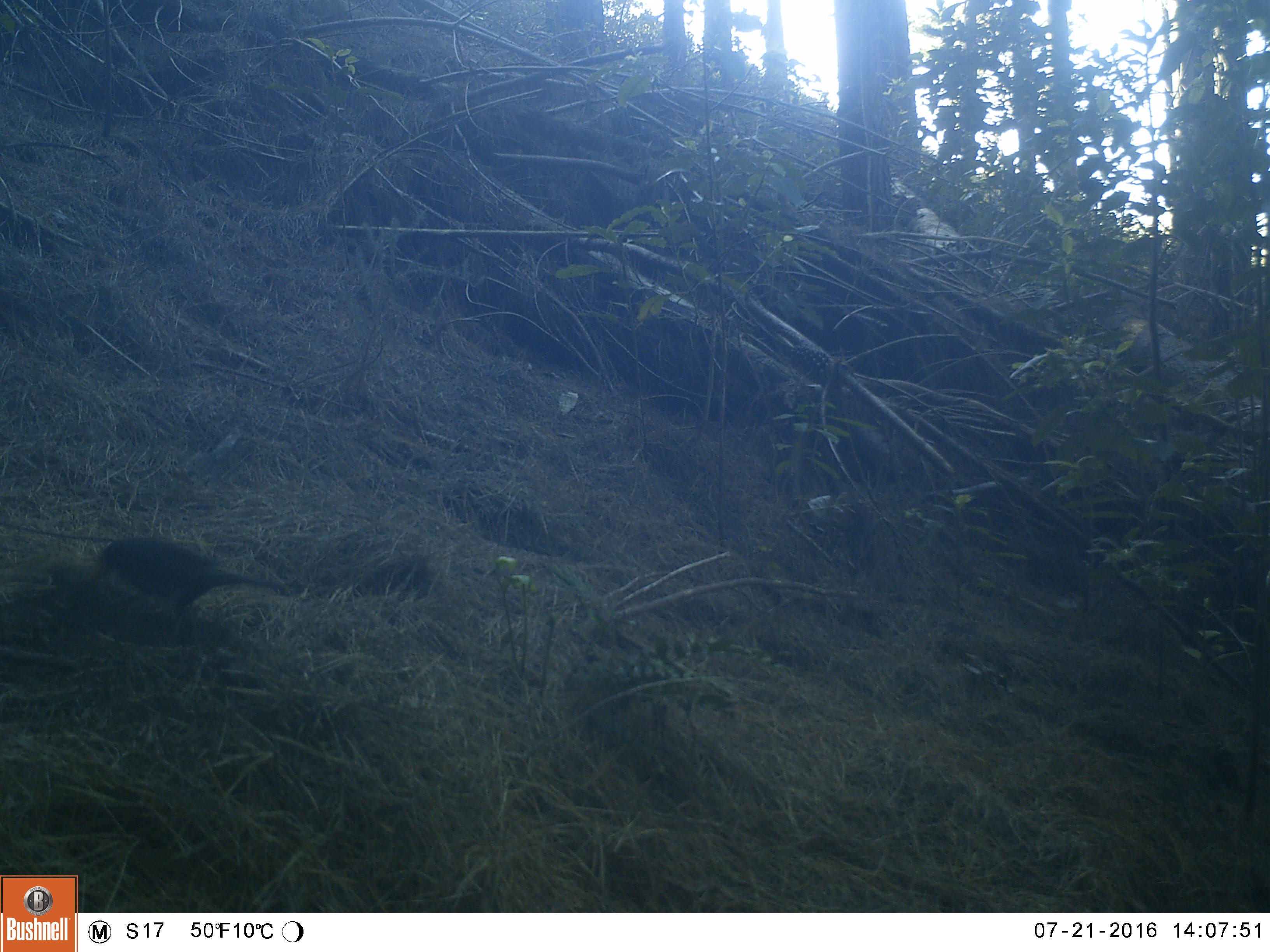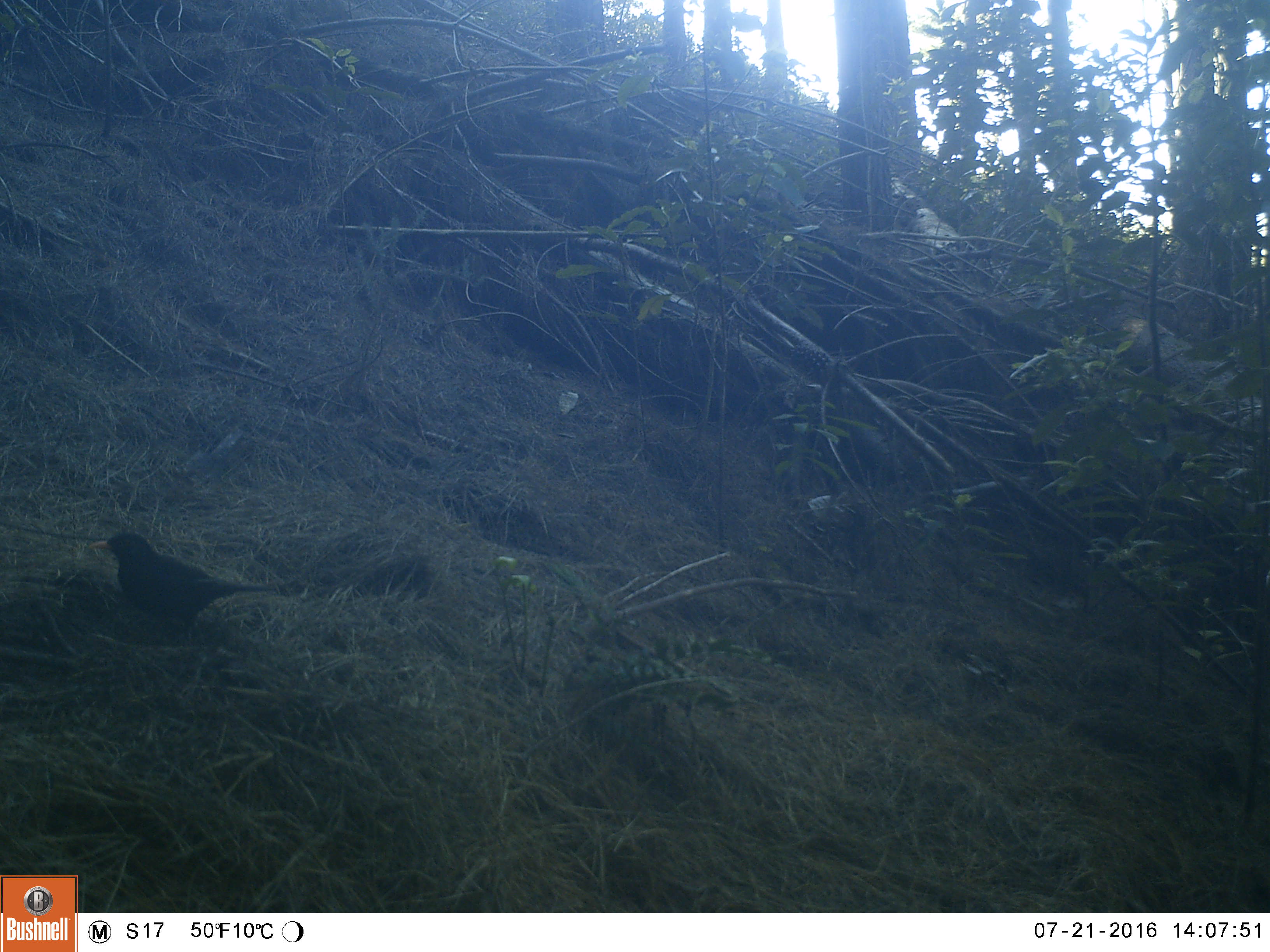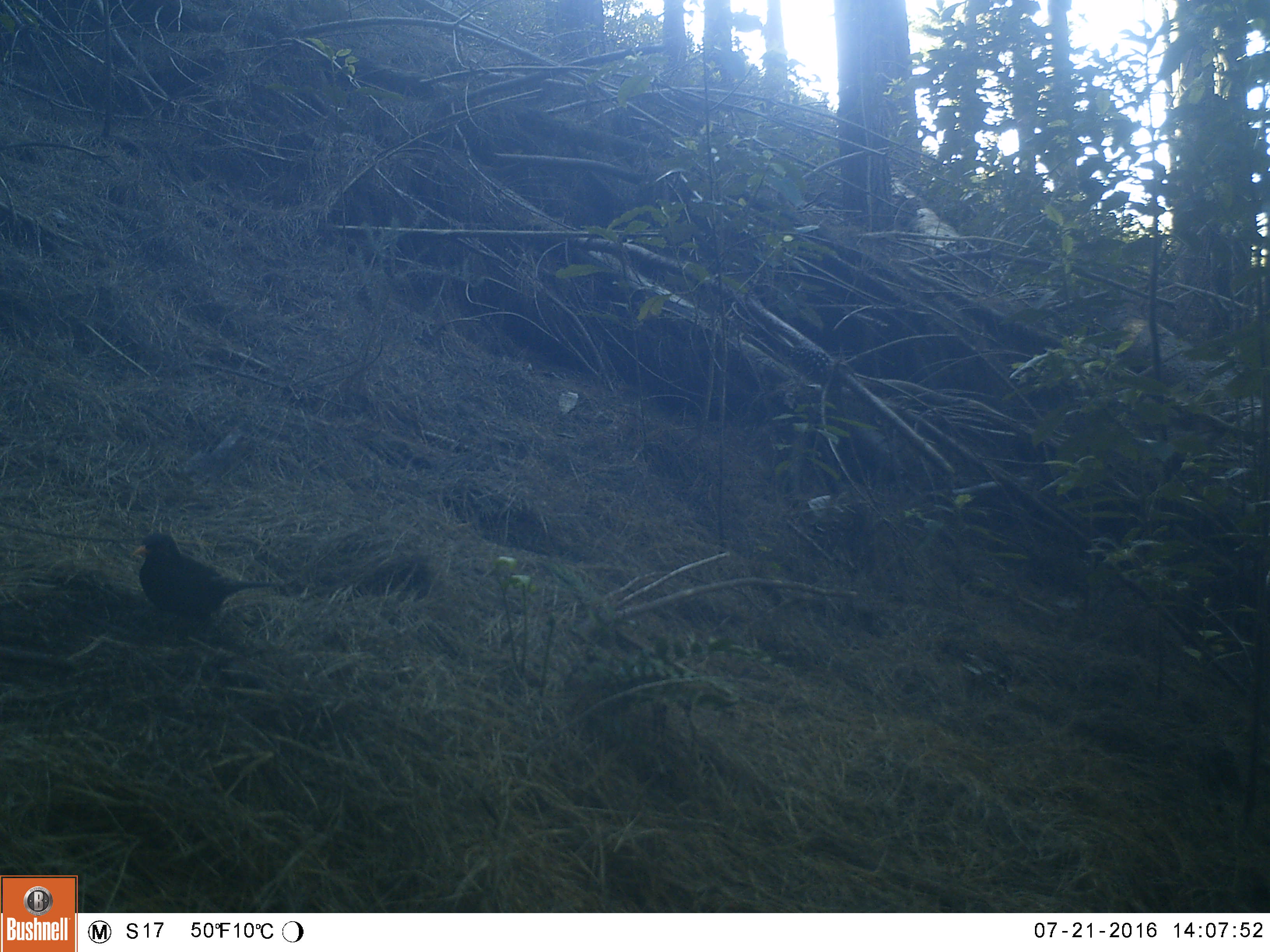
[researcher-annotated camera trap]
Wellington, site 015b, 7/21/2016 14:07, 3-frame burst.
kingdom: Animalia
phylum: Chordata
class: Aves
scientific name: Aves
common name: bird